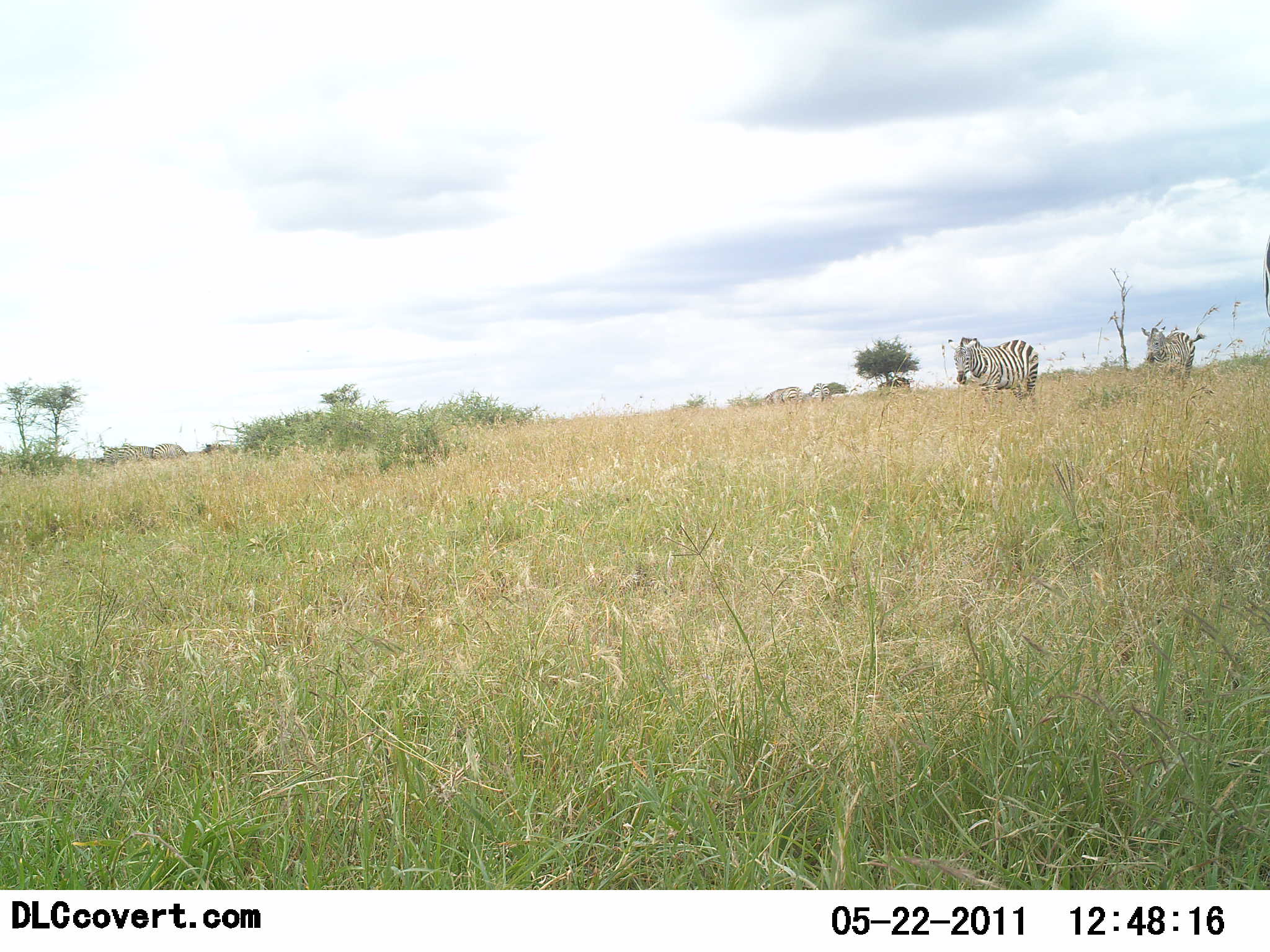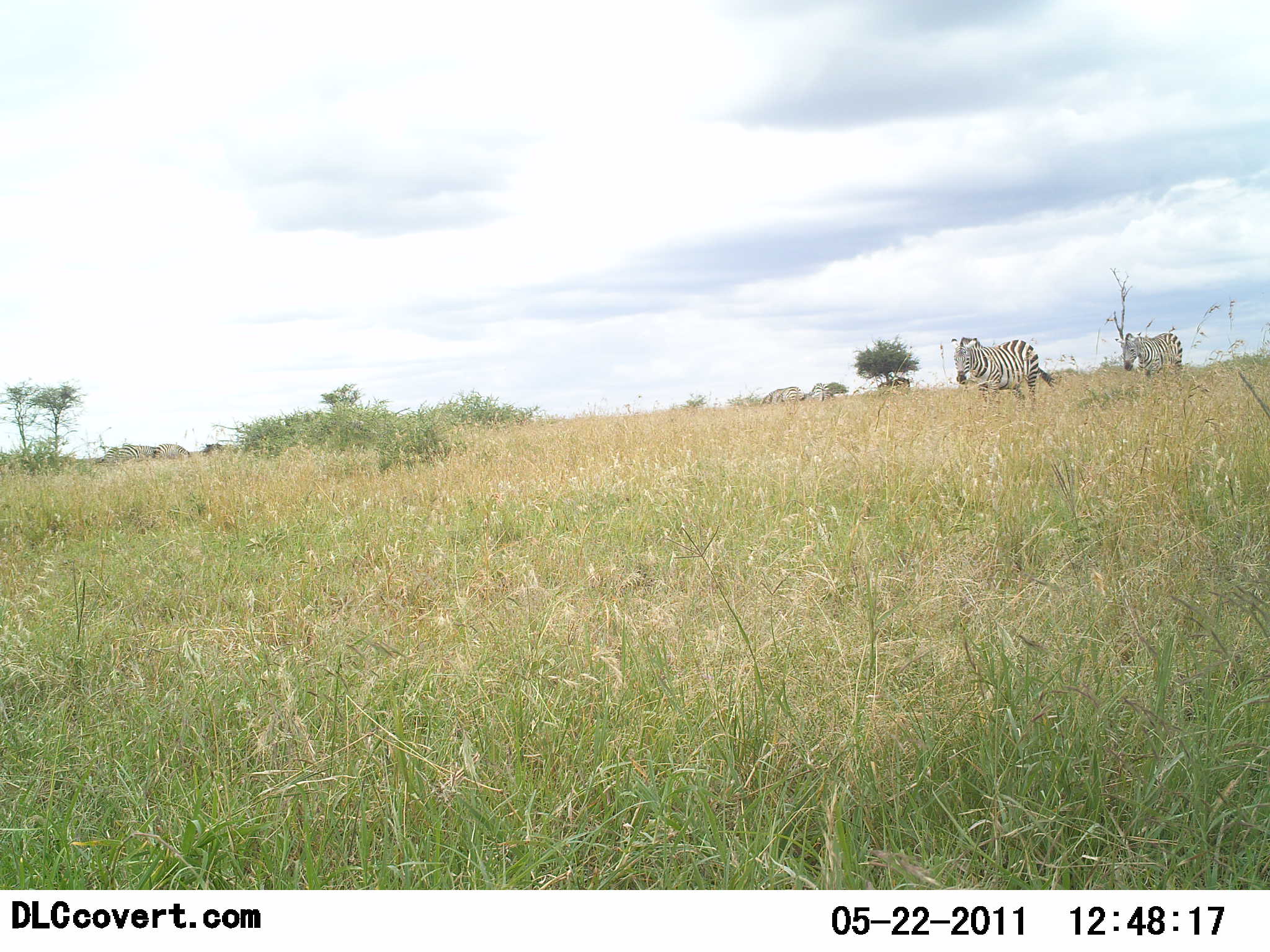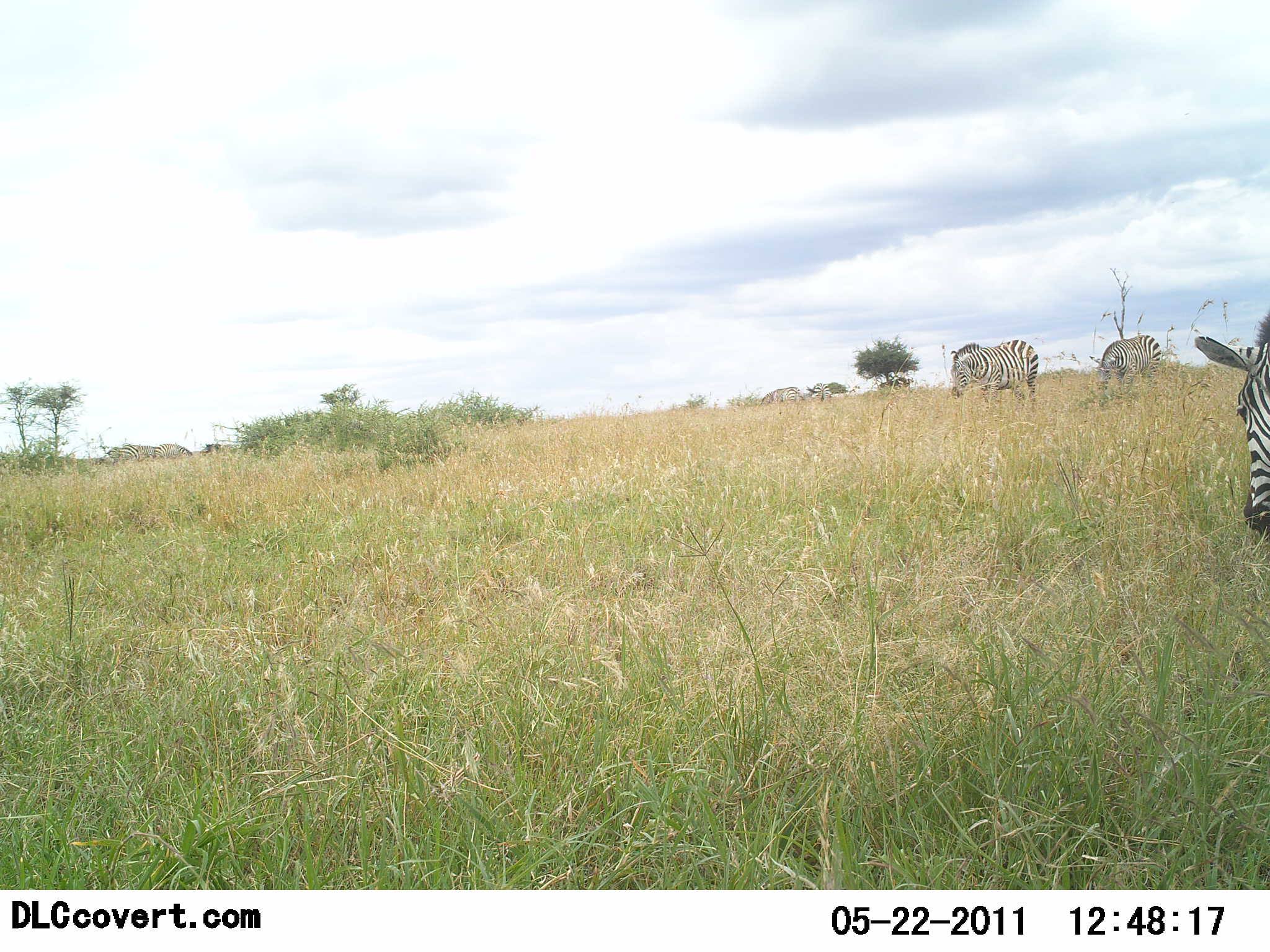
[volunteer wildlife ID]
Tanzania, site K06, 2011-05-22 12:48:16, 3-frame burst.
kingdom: Animalia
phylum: Chordata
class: Mammalia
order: Perissodactyla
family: Equidae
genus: Equus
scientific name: Equus quagga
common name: plains zebra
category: zebra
Zebra (plains zebra) (Equus quagga), count 3. Behavior (volunteer vote fractions): standing 33%, resting 0%, moving 47%, interacting 7%. Young present (vote fraction): 0%. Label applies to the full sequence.